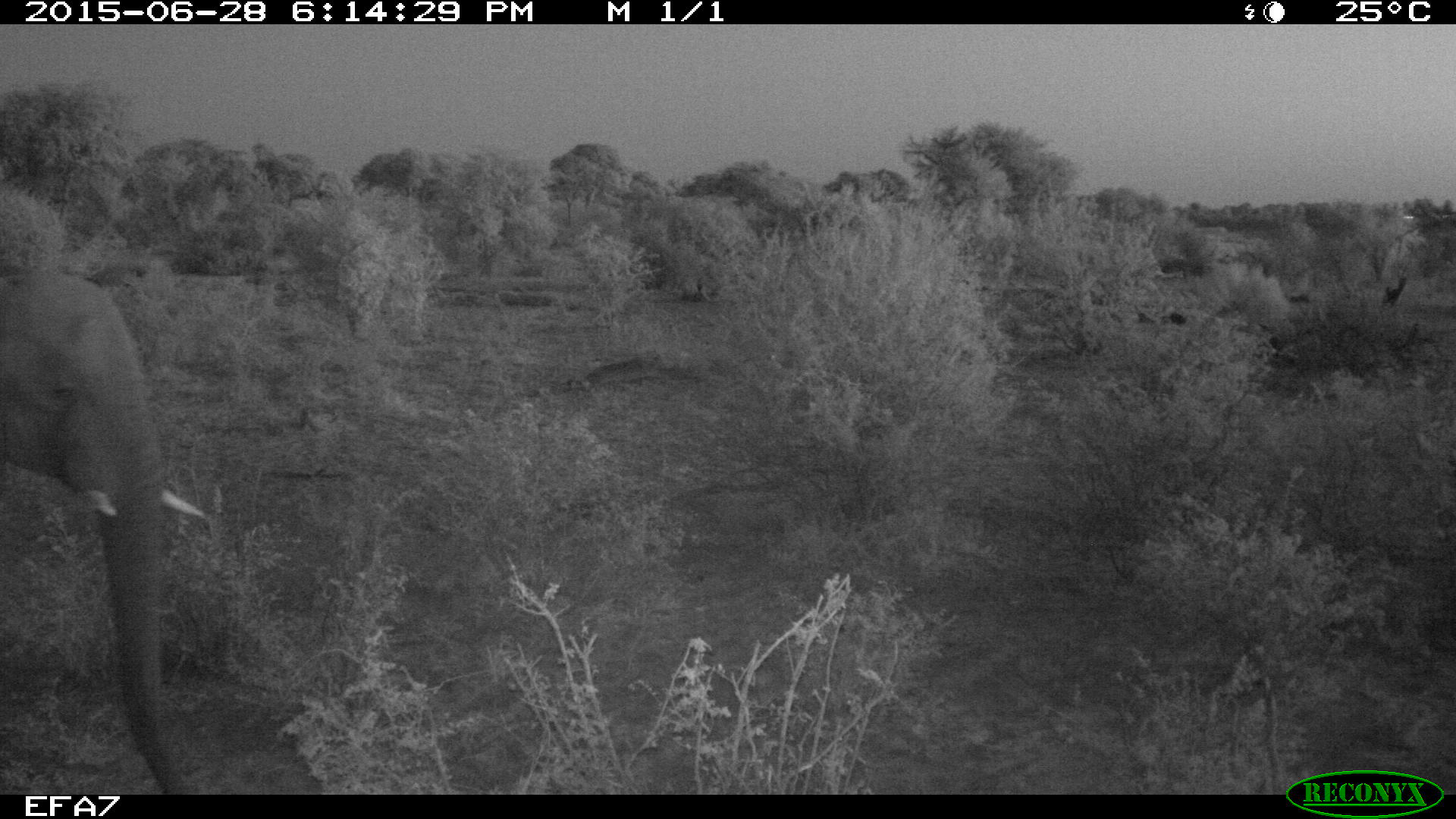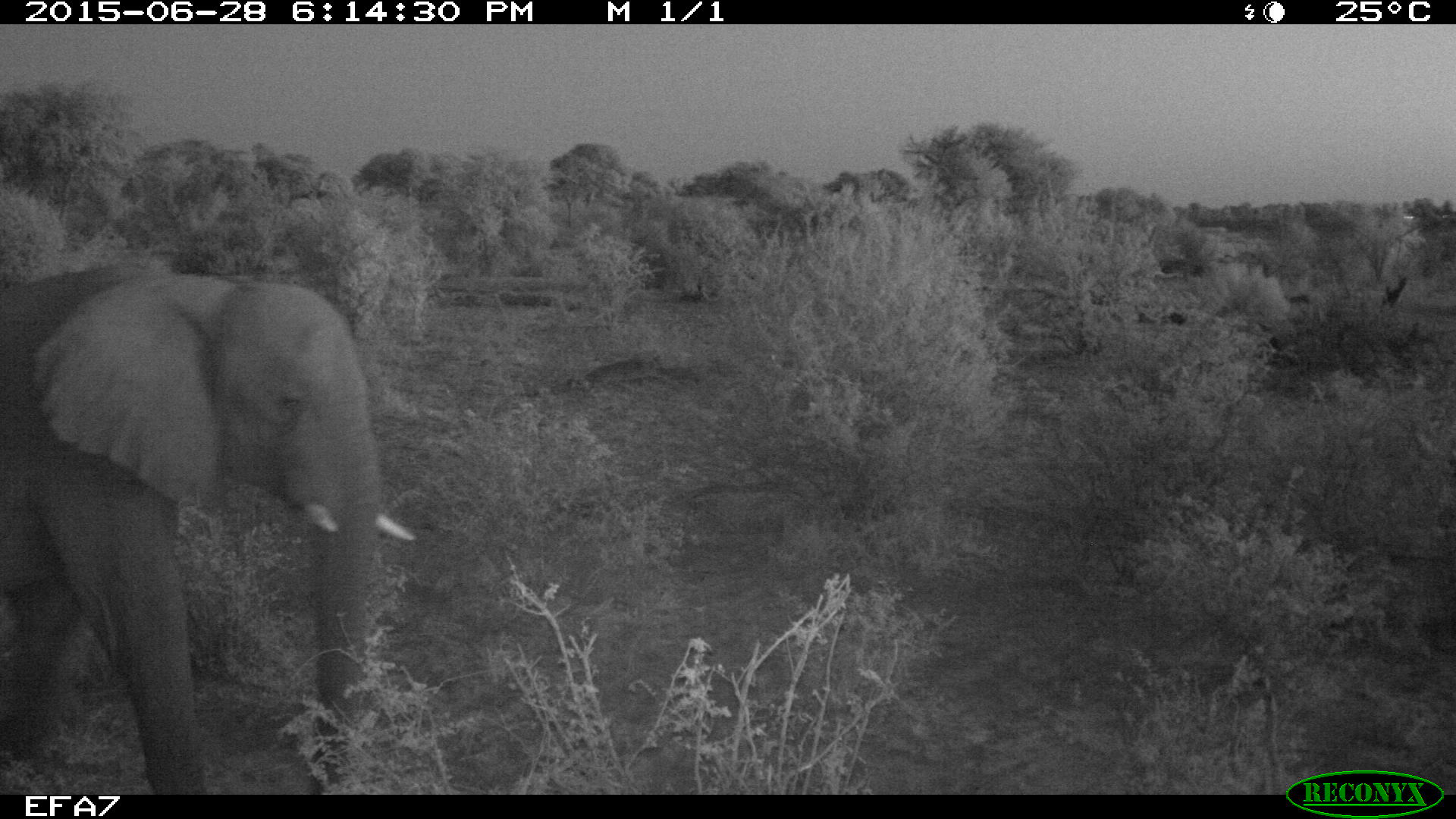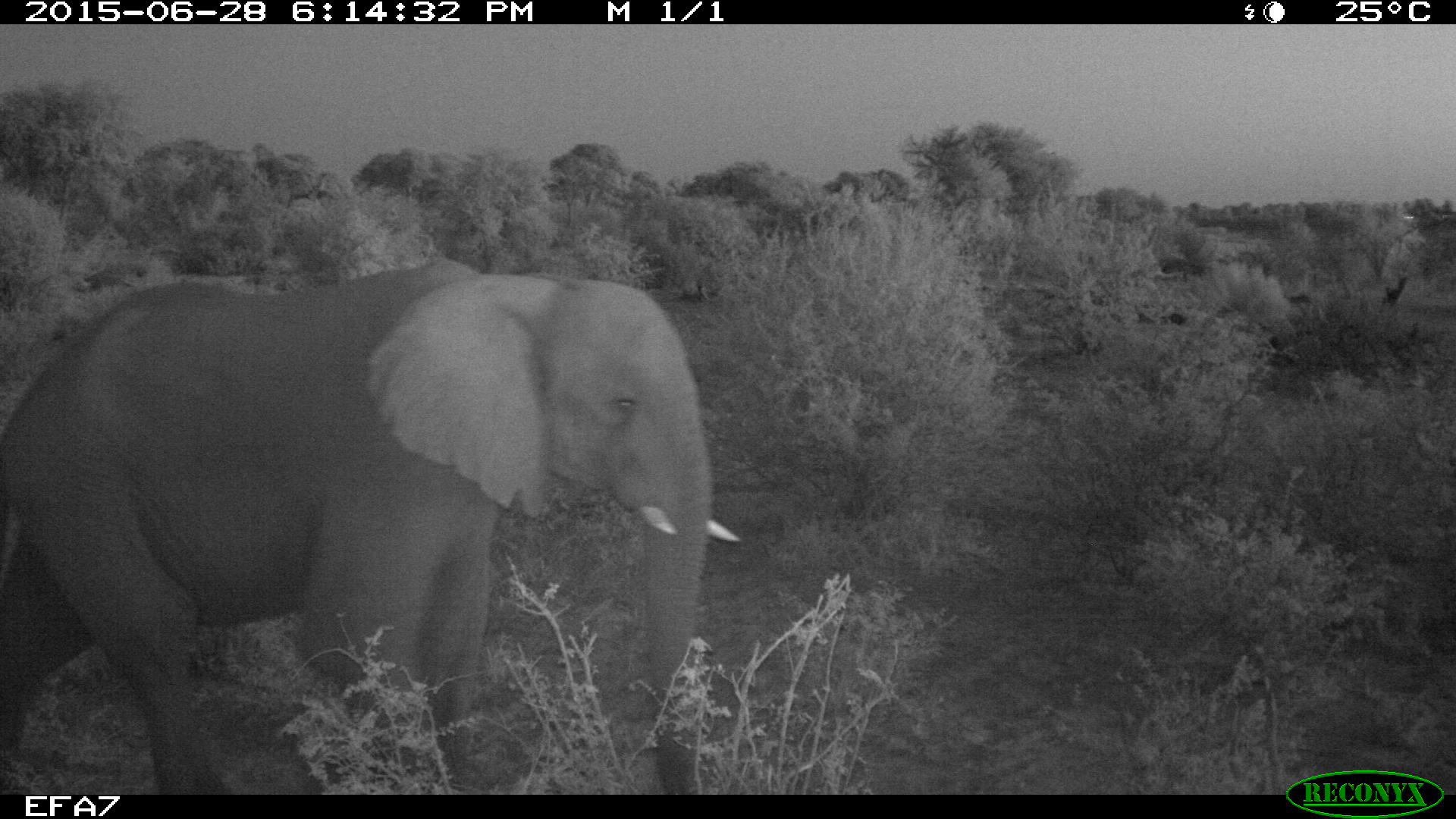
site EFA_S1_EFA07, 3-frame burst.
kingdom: Animalia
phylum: Chordata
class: Mammalia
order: Proboscidea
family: Elephantidae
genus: Loxodonta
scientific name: Loxodonta africana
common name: african bush elephant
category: elephant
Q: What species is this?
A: Elephant (african bush elephant) (Loxodonta africana).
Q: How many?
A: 1.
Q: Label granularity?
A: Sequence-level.